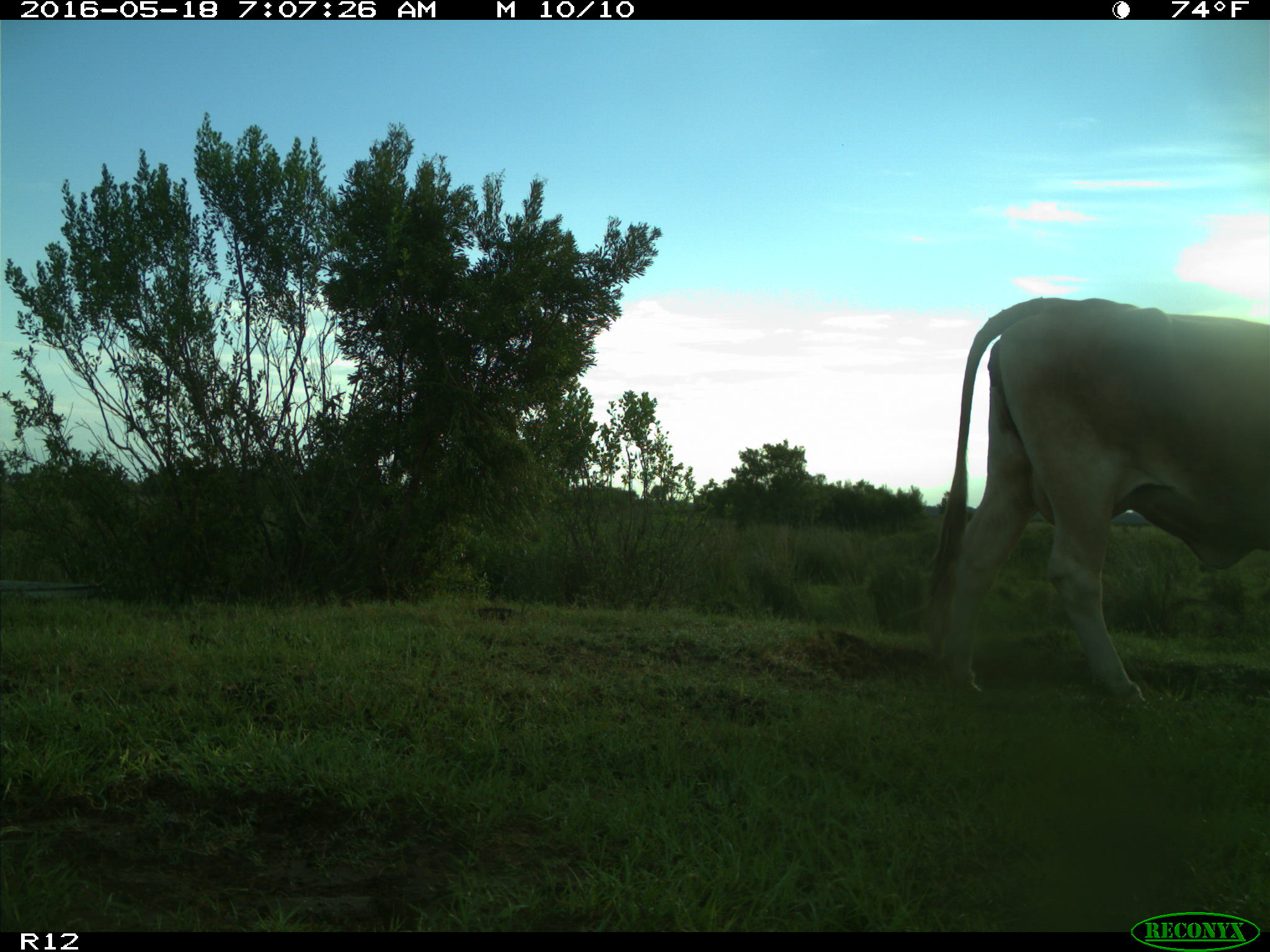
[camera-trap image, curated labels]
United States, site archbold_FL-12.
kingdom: Animalia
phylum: Chordata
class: Mammalia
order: Artiodactyla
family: Bovidae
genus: Bos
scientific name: Bos taurus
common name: domestic cow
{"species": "Bos taurus (domestic cow)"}